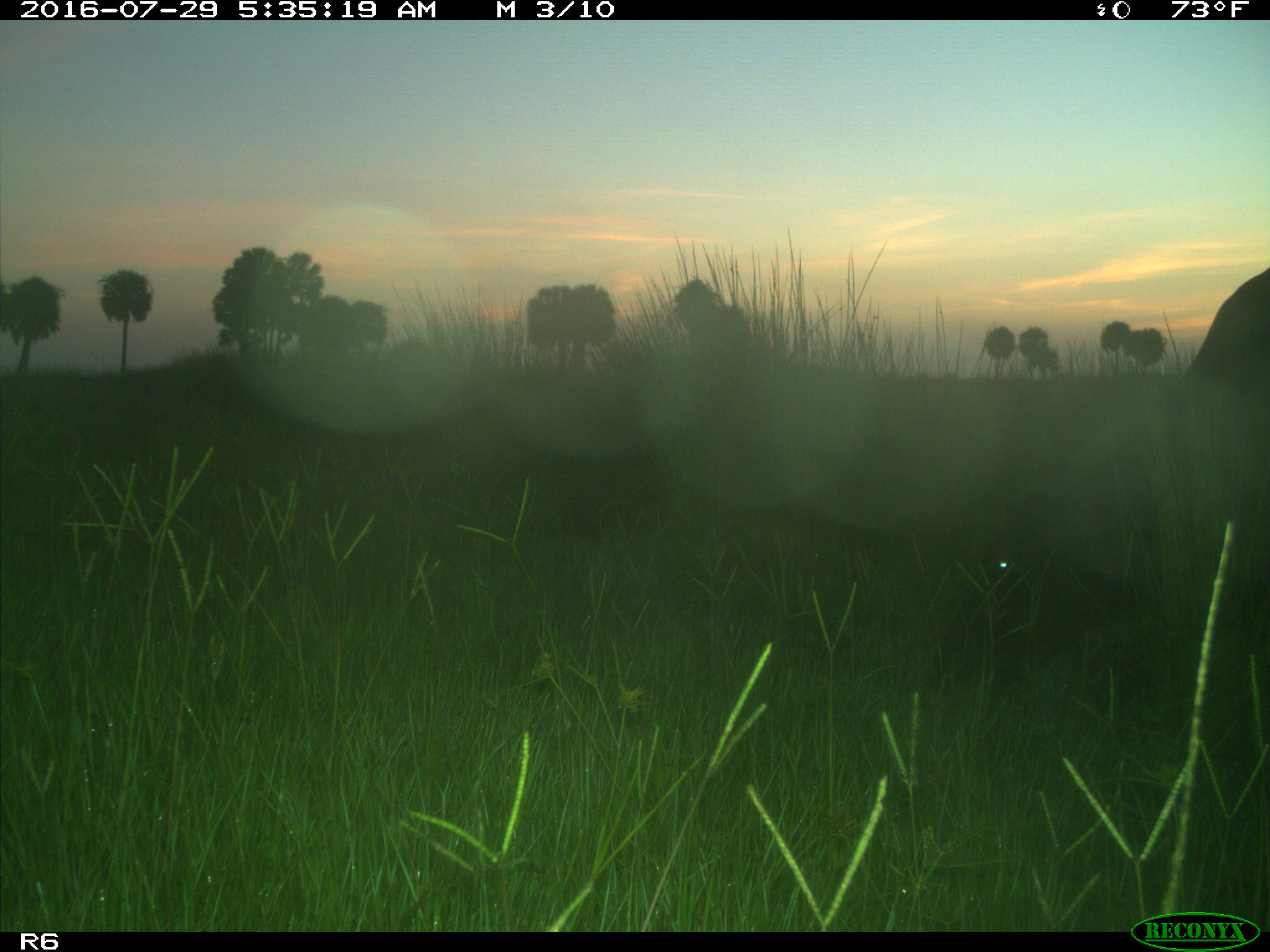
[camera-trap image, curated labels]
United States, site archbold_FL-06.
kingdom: Animalia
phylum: Chordata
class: Mammalia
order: Artiodactyla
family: Bovidae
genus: Bos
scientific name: Bos taurus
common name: domestic cow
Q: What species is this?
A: Bos taurus (domestic cow).